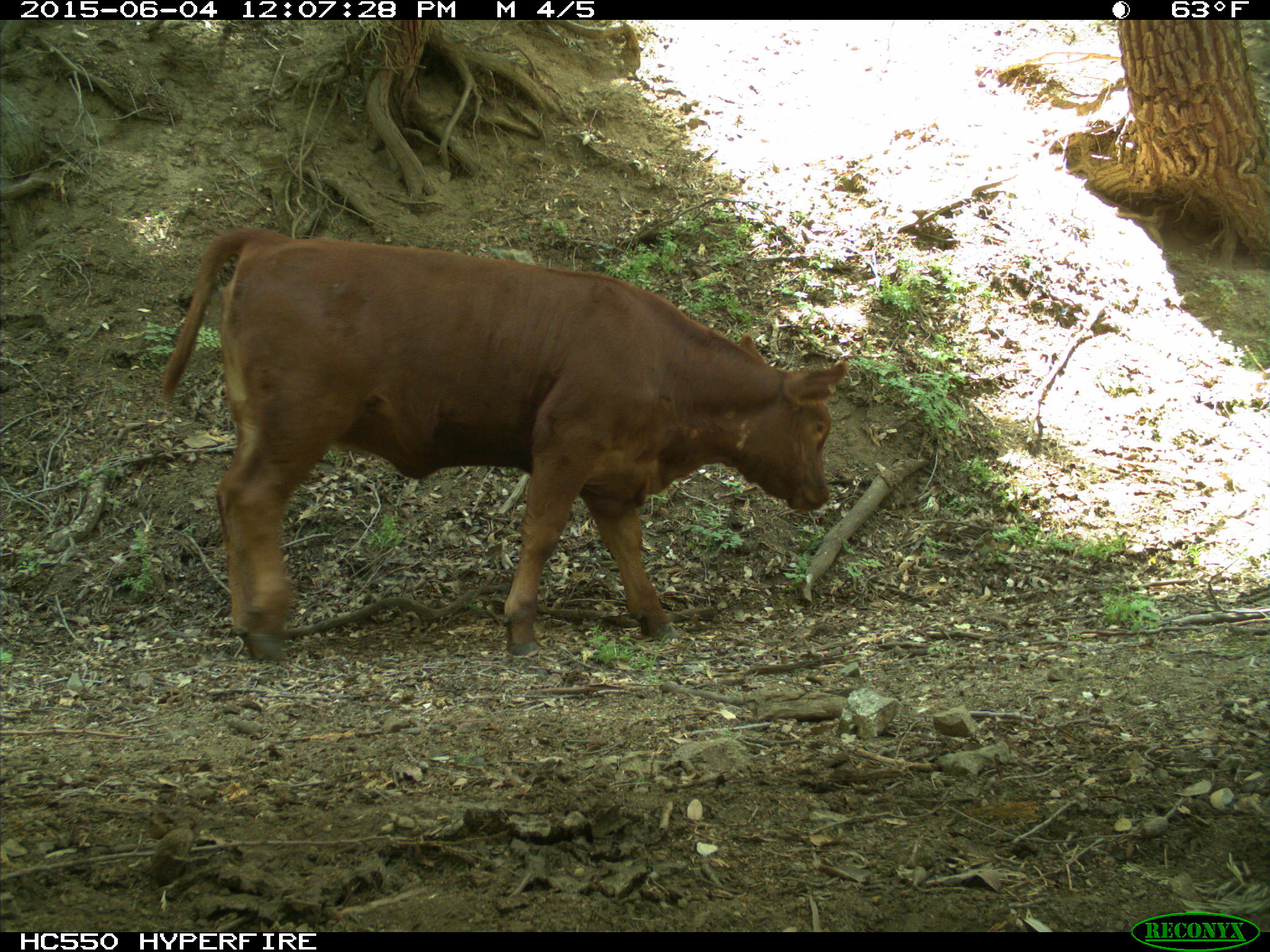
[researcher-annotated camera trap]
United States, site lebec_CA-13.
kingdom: Animalia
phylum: Chordata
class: Mammalia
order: Artiodactyla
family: Bovidae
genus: Bos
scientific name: Bos taurus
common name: domestic cow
Bos taurus (domestic cow).